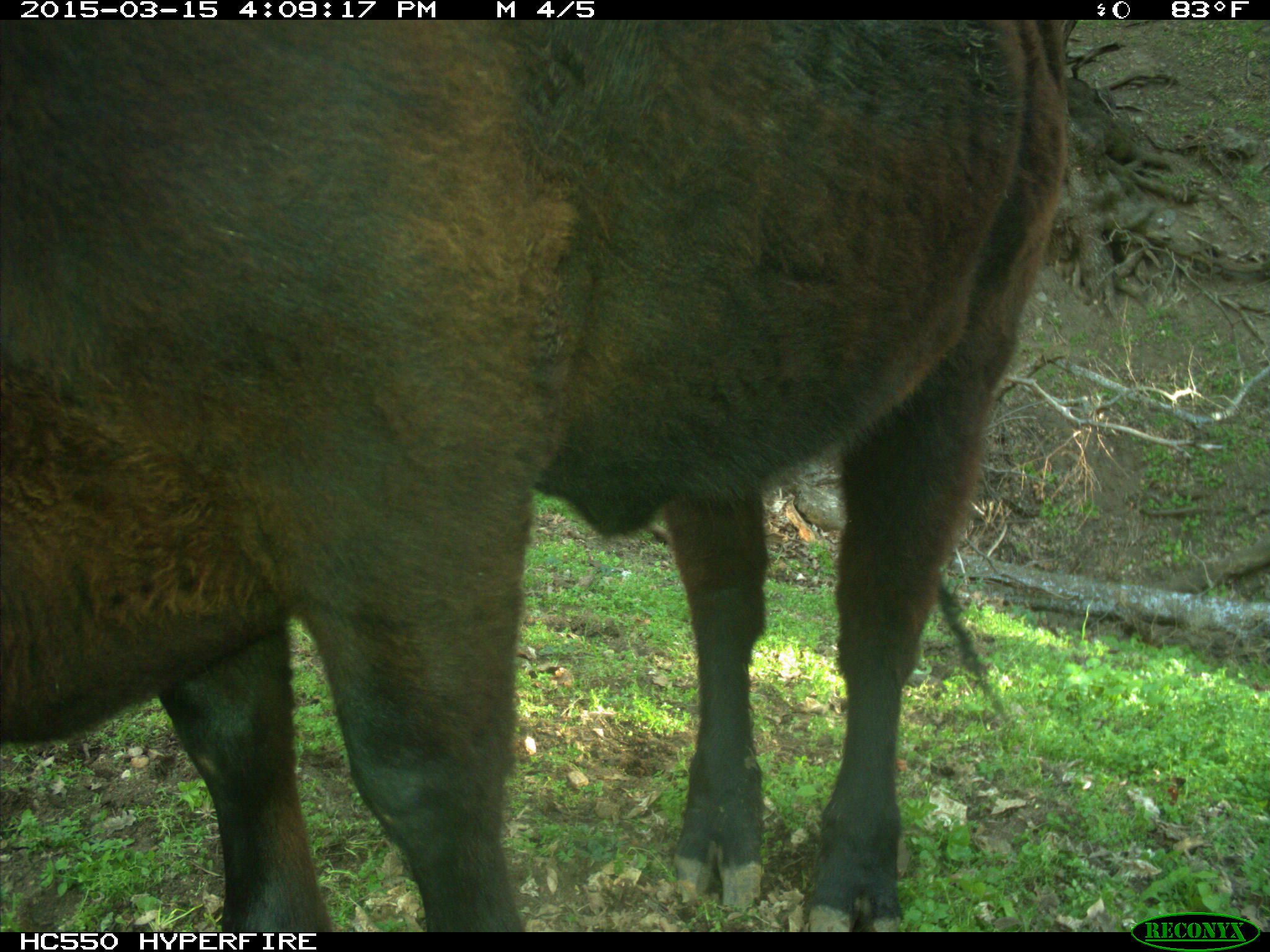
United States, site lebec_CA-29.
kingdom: Animalia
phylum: Chordata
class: Mammalia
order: Artiodactyla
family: Bovidae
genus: Bos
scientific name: Bos taurus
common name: domestic cow